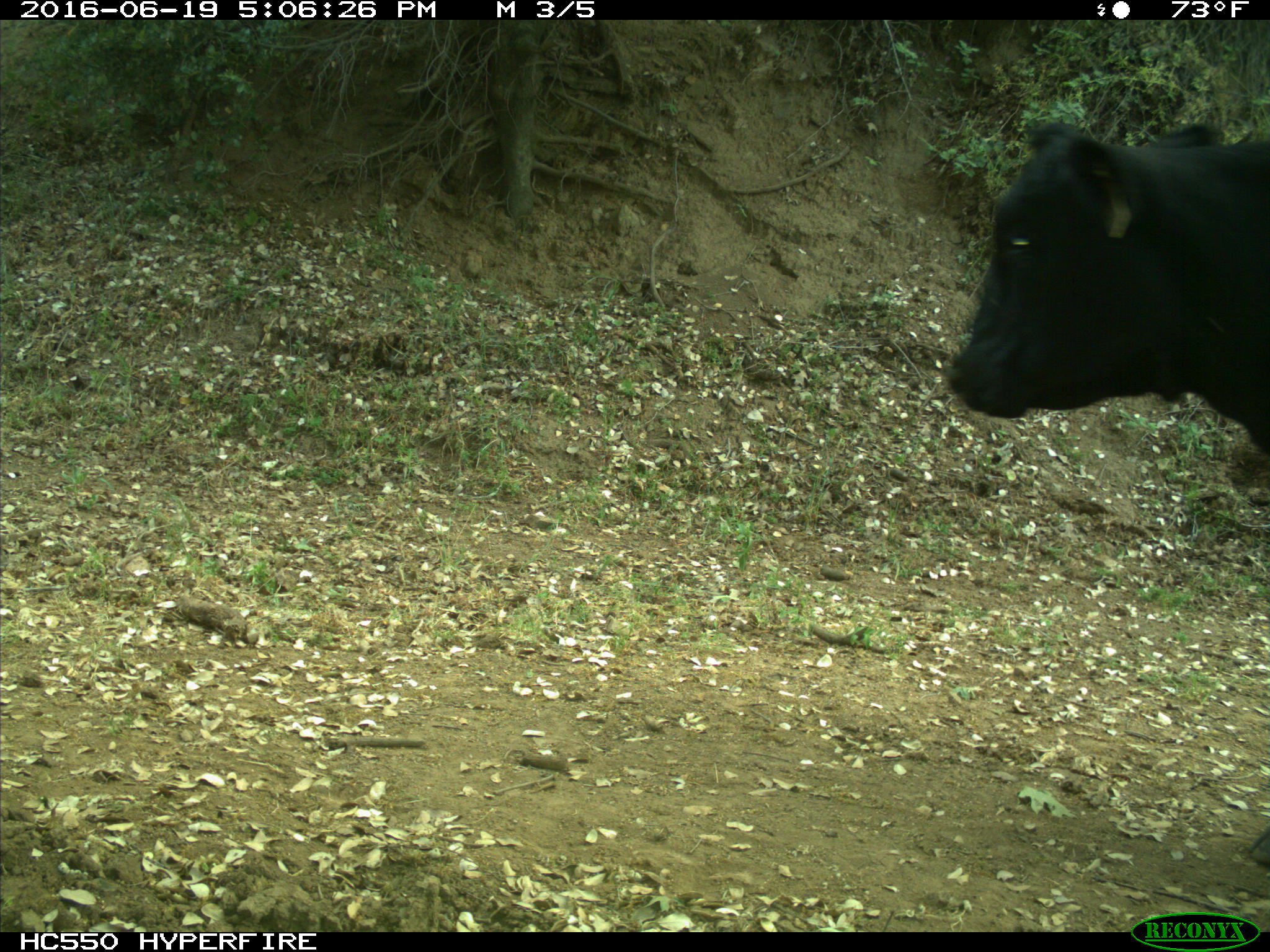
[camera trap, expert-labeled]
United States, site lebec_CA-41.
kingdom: Animalia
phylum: Chordata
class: Mammalia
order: Artiodactyla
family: Bovidae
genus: Bos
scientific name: Bos taurus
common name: domestic cow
Bos taurus (domestic cow).